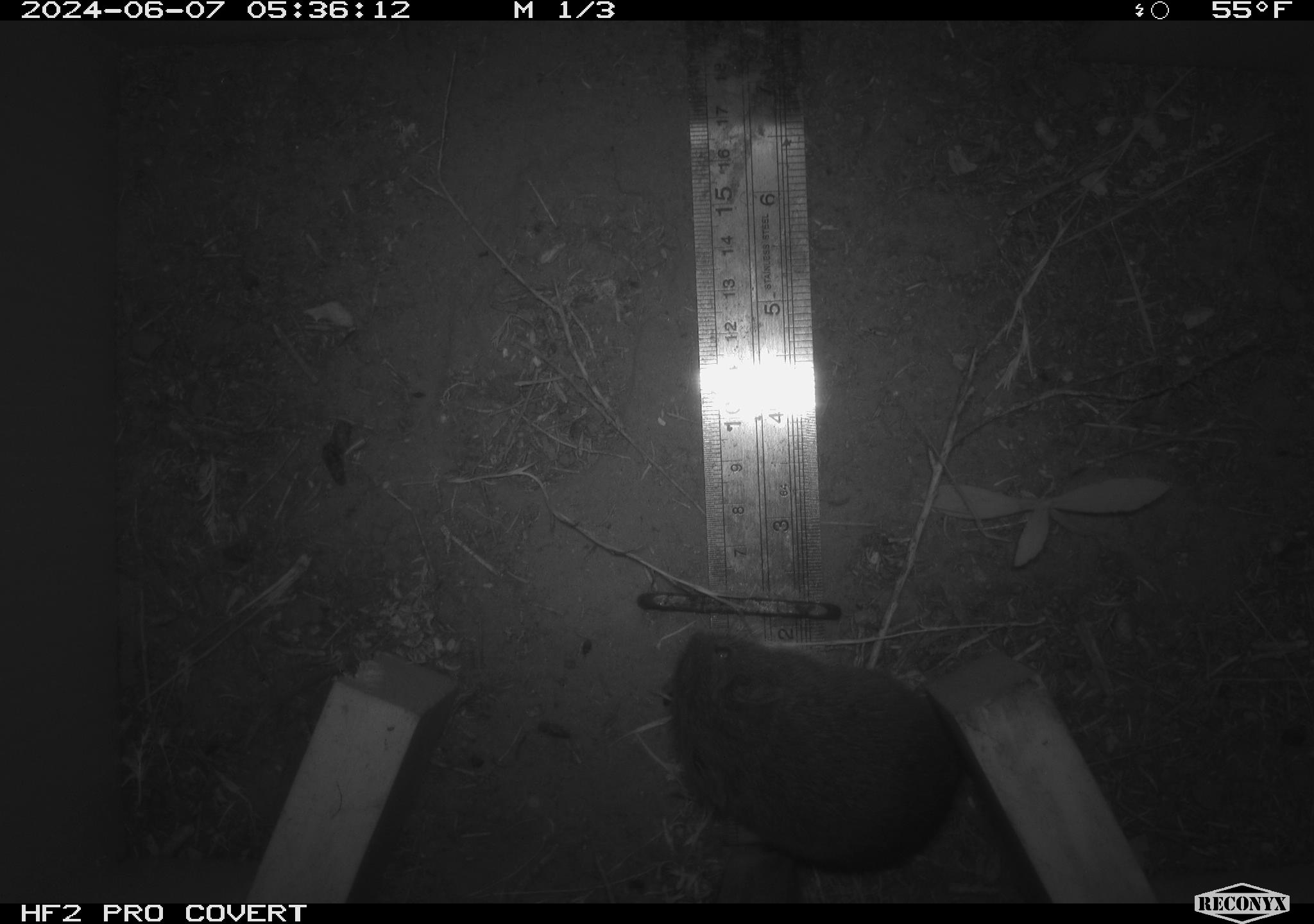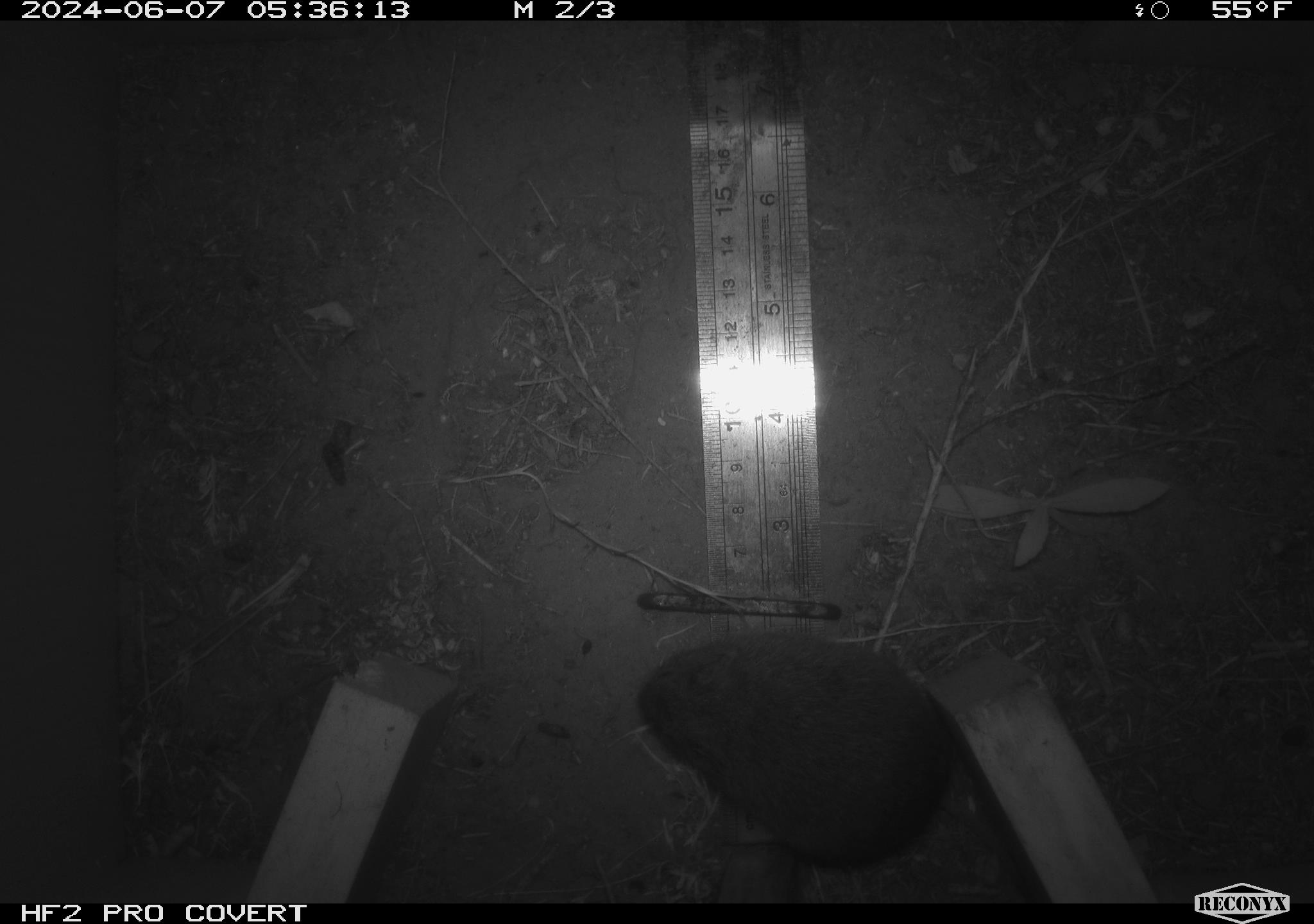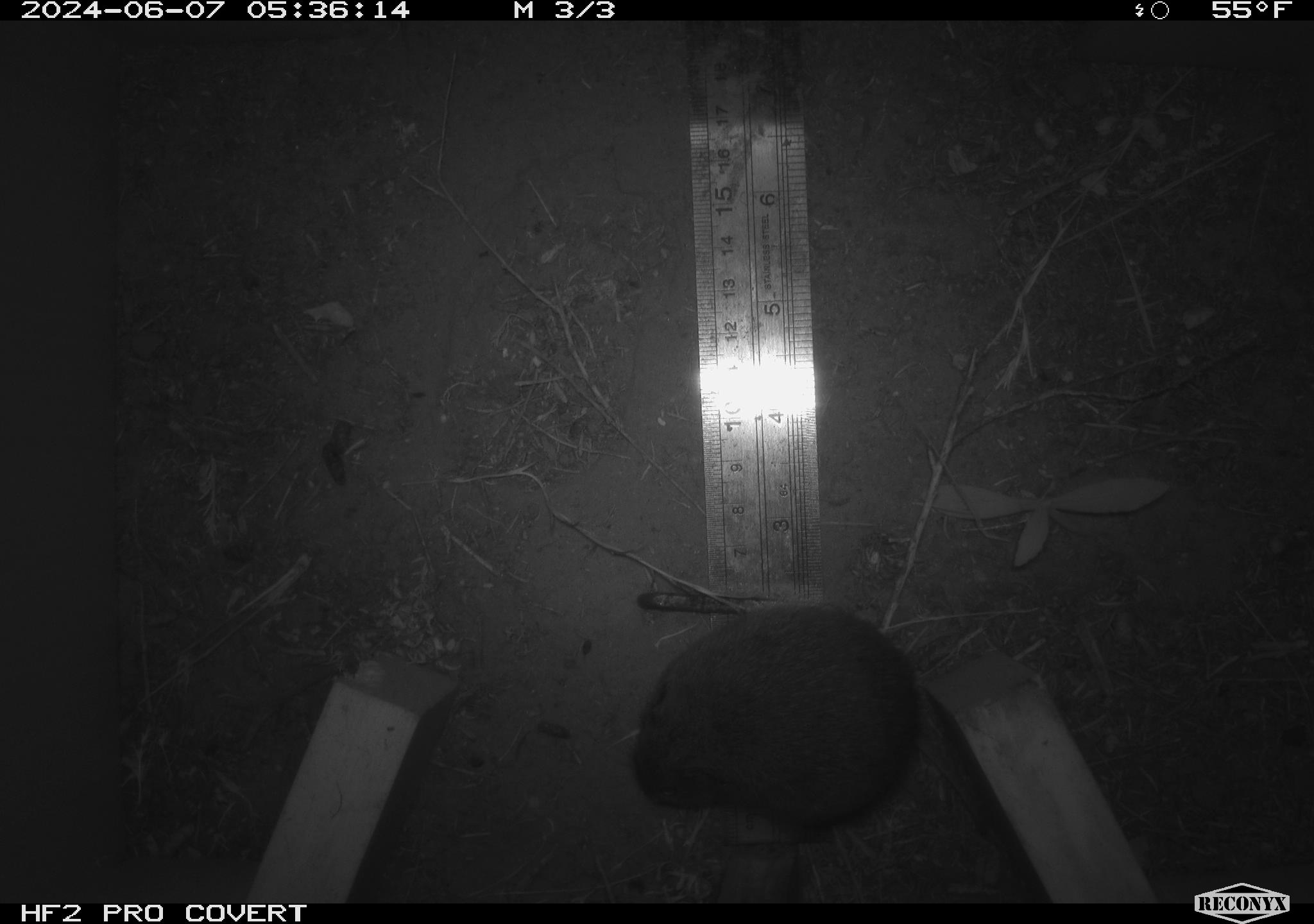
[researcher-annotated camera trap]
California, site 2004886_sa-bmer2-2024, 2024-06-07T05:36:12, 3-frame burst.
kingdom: Animalia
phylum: Chordata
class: Mammalia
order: Rodentia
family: Cricetidae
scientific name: Cricetidae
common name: hamsters, voles, lemmings, and allies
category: cricetidae family